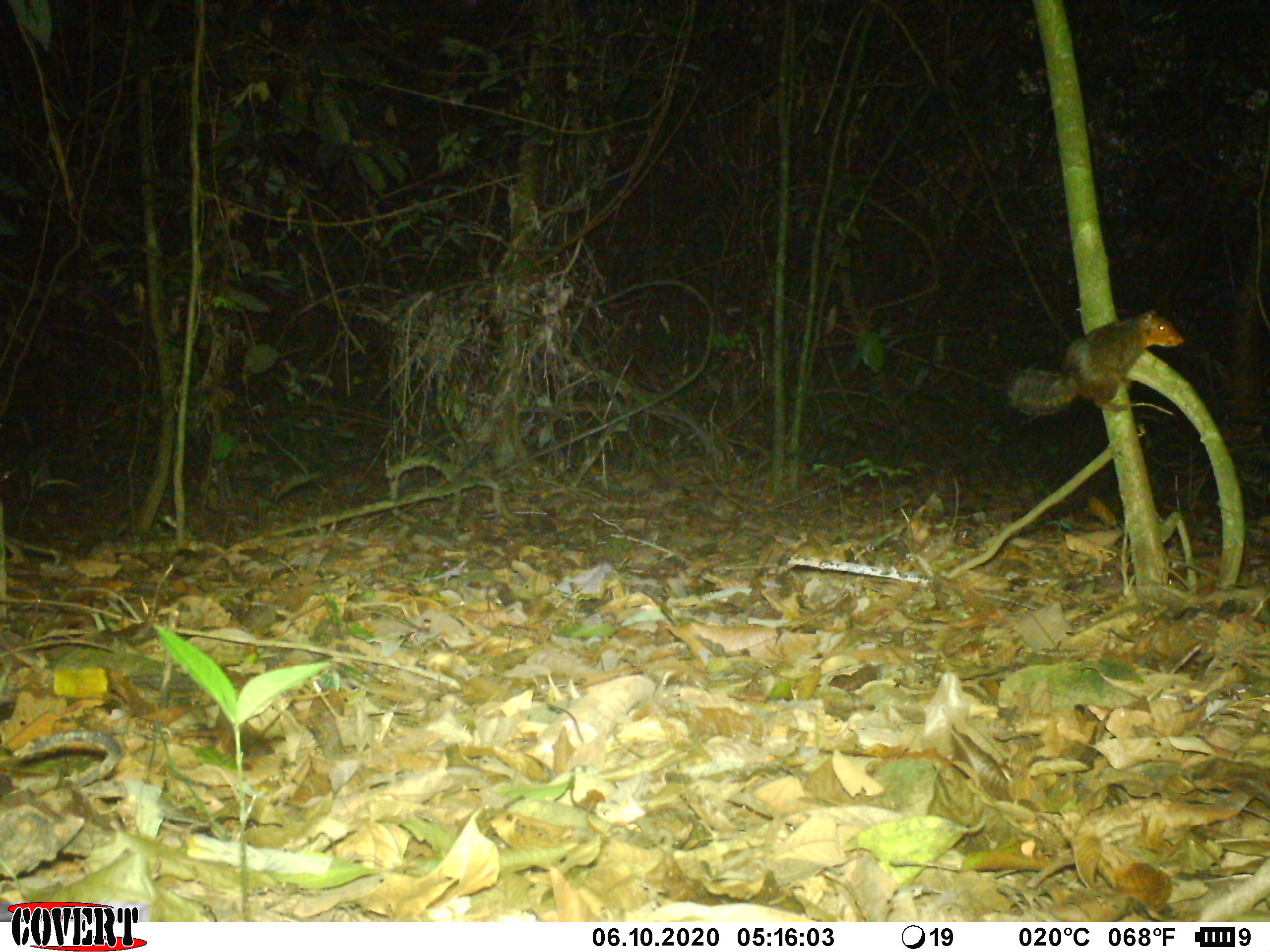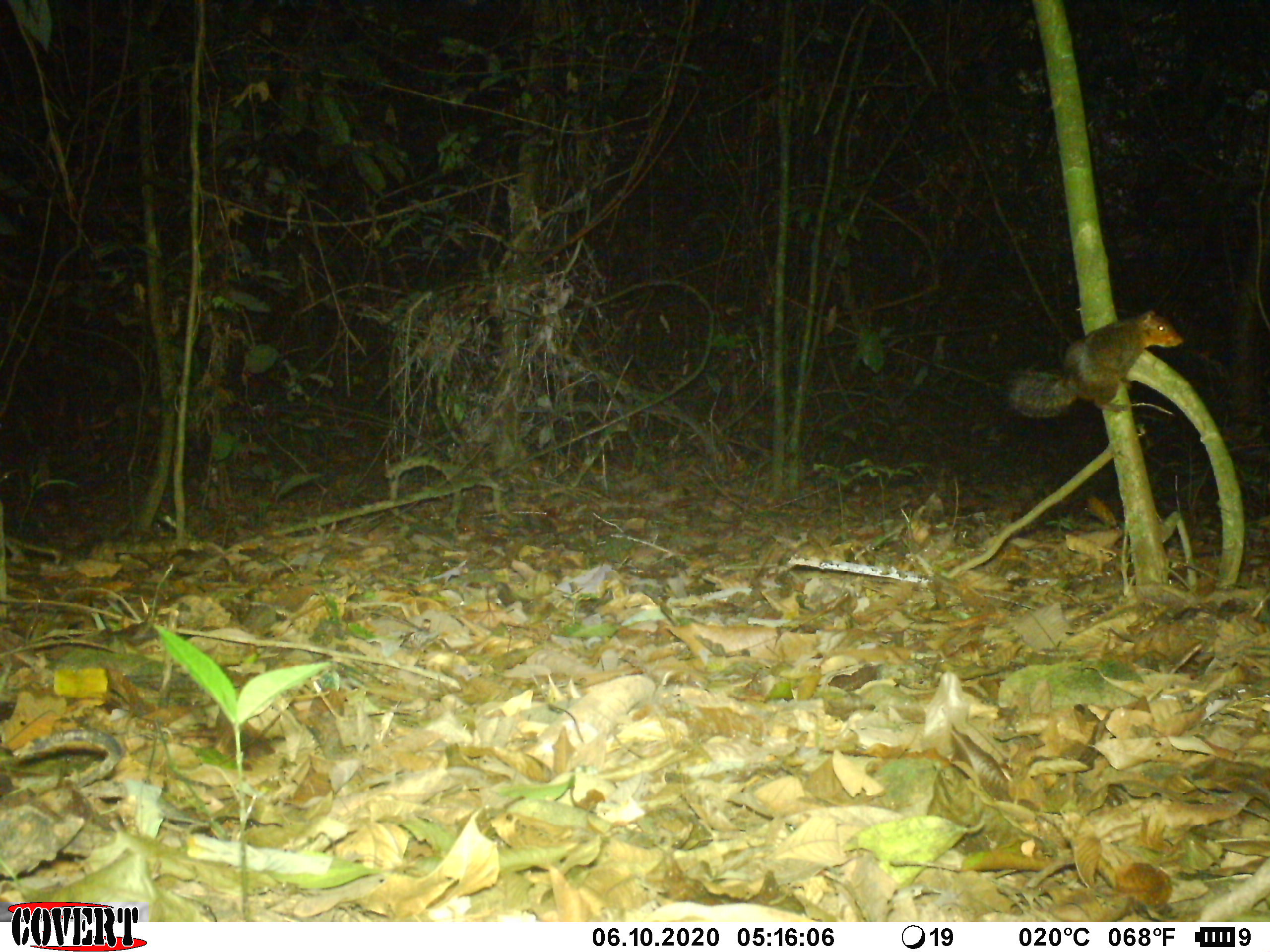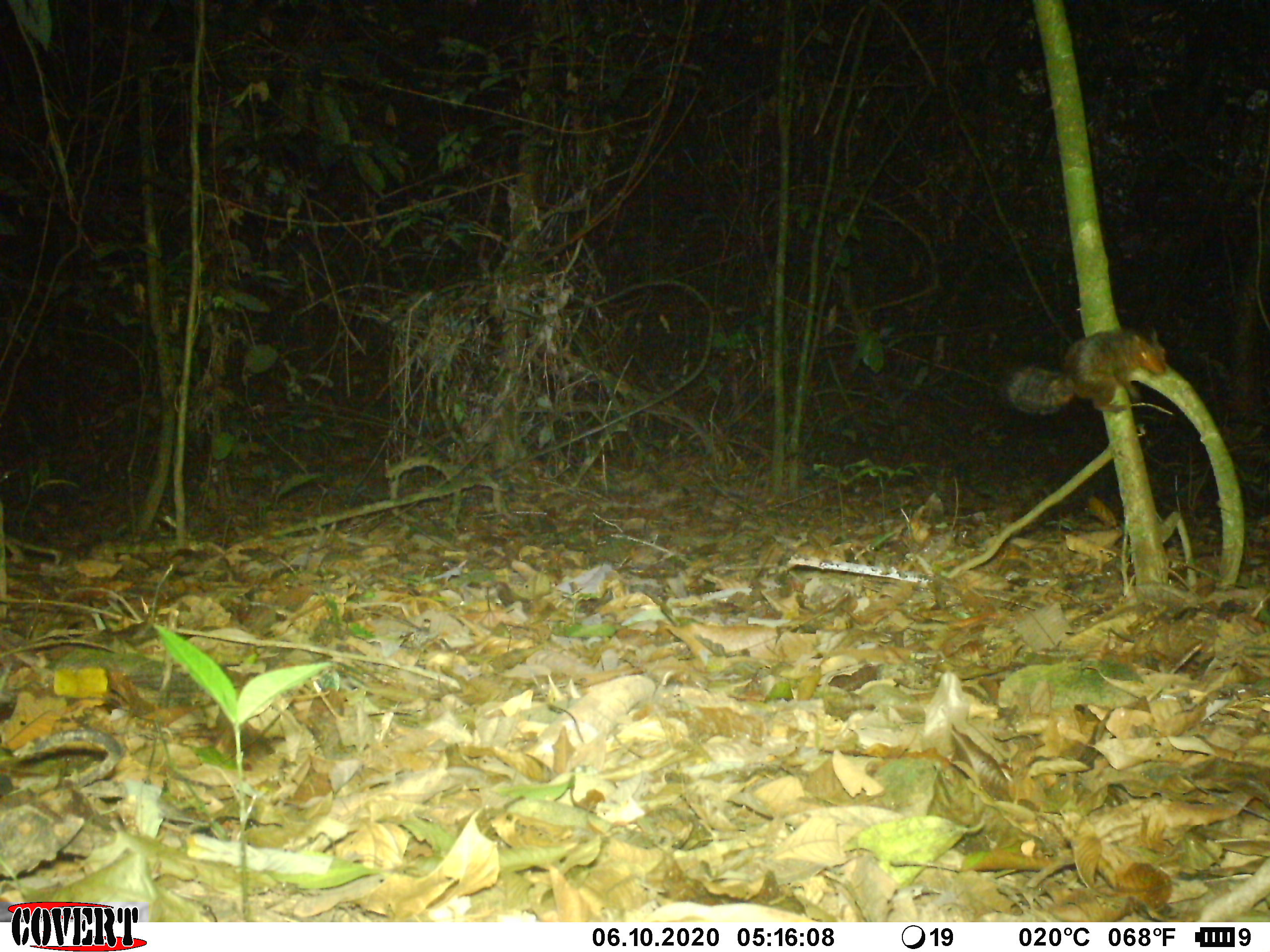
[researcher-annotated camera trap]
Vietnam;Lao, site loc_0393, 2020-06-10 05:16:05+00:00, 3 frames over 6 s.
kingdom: Animalia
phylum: Chordata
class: Mammalia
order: Rodentia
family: Sciuridae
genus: Dremomys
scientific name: Dremomys rufigenis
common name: red-cheeked squirrel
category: red cheeked squirrel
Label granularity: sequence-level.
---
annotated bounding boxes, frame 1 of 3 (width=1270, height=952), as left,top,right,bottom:
red cheeked squirrel: 1005,309,1185,416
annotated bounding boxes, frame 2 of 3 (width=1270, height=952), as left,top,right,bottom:
red cheeked squirrel: 1007,309,1185,418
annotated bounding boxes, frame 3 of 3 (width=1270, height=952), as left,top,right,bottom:
red cheeked squirrel: 1006,328,1167,416